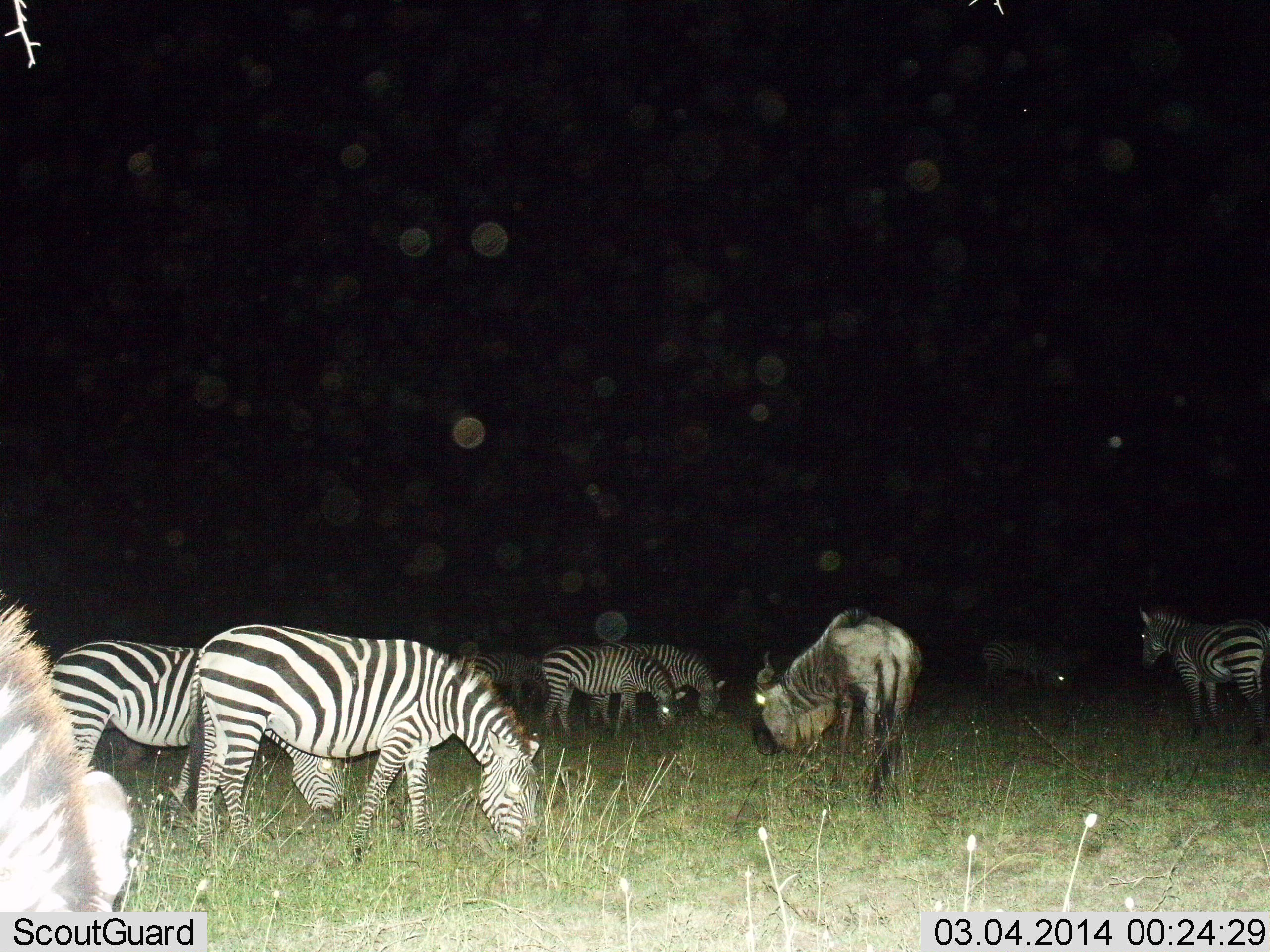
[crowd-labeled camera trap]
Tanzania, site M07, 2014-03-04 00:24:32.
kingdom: Animalia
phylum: Chordata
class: Mammalia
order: Artiodactyla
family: Bovidae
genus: Connochaetes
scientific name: Connochaetes taurinus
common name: blue wildebeest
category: wildebeest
Wildebeest (blue wildebeest) (Connochaetes taurinus), count 1. Behavior (volunteer vote fractions): standing 20%, resting 0%, moving 0%, interacting 0%. Young present (vote fraction): 0%. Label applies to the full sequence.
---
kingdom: Animalia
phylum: Chordata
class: Mammalia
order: Perissodactyla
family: Equidae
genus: Equus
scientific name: Equus quagga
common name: plains zebra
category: zebra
Zebra (plains zebra) (Equus quagga), count 7. Behavior (volunteer vote fractions): standing 50%, resting 0%, moving 0%, interacting 0%. Young present (vote fraction): 0%. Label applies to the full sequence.